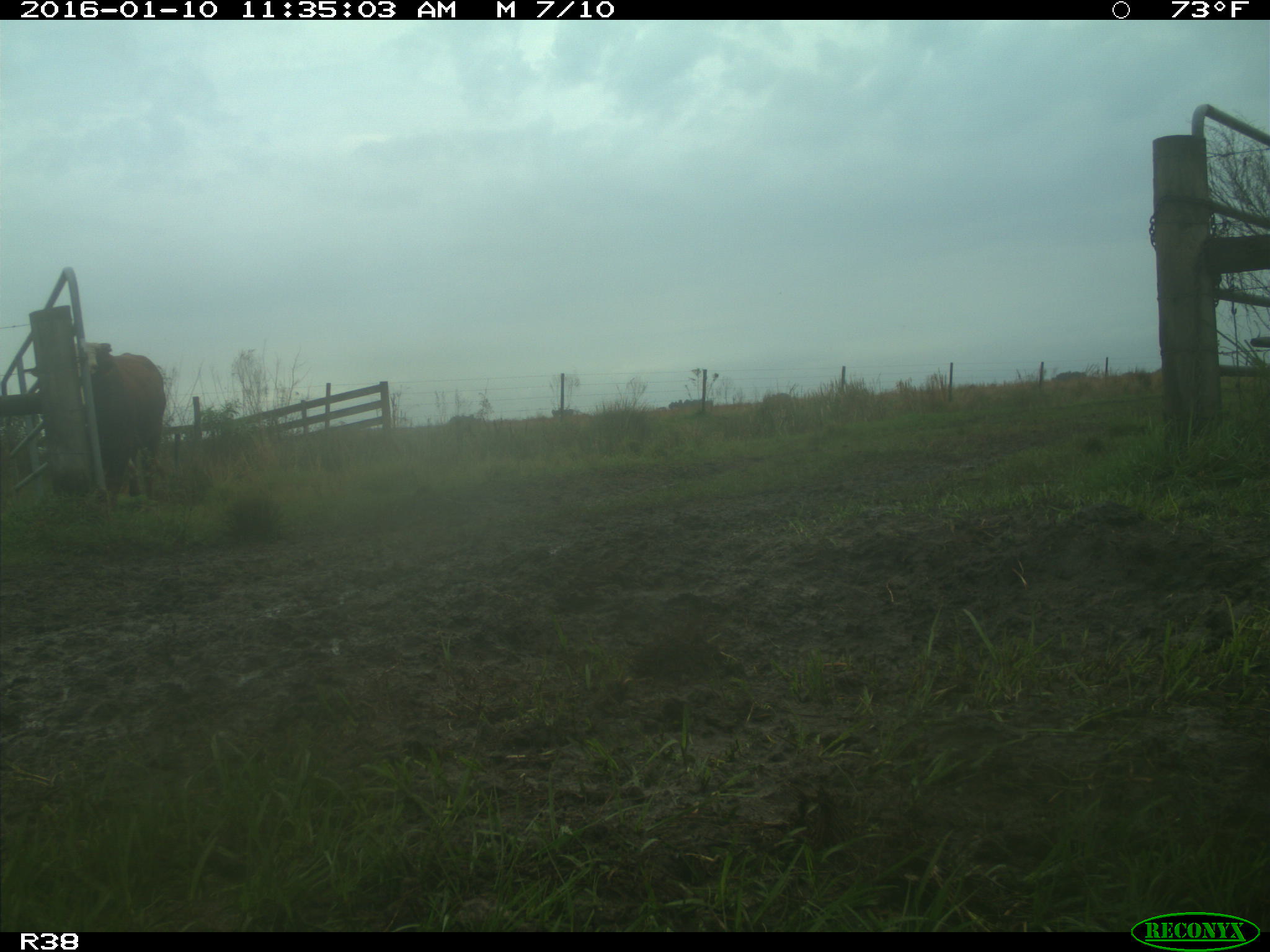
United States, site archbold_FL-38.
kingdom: Animalia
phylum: Chordata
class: Mammalia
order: Artiodactyla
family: Bovidae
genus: Bos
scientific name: Bos taurus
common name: domestic cow